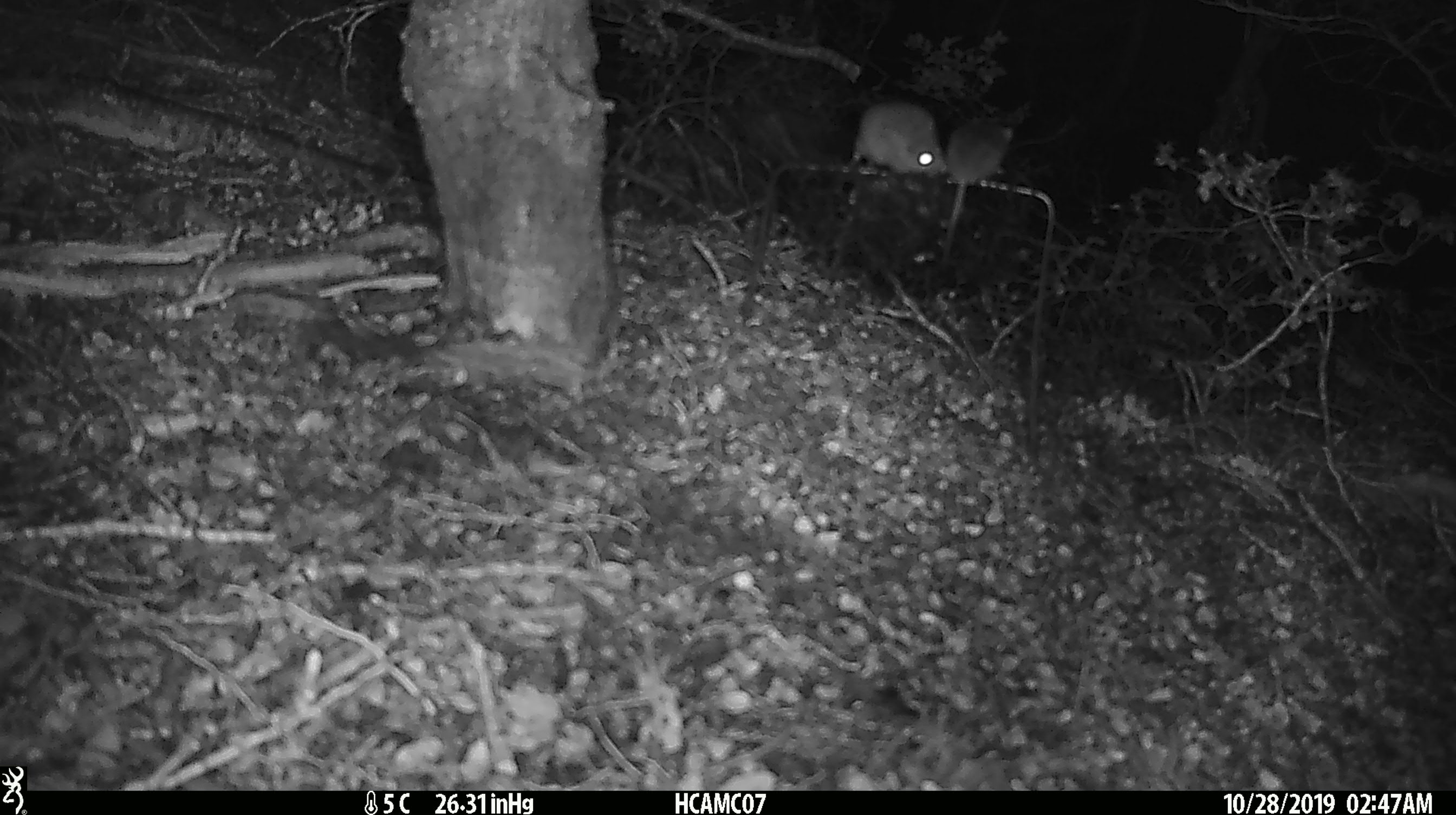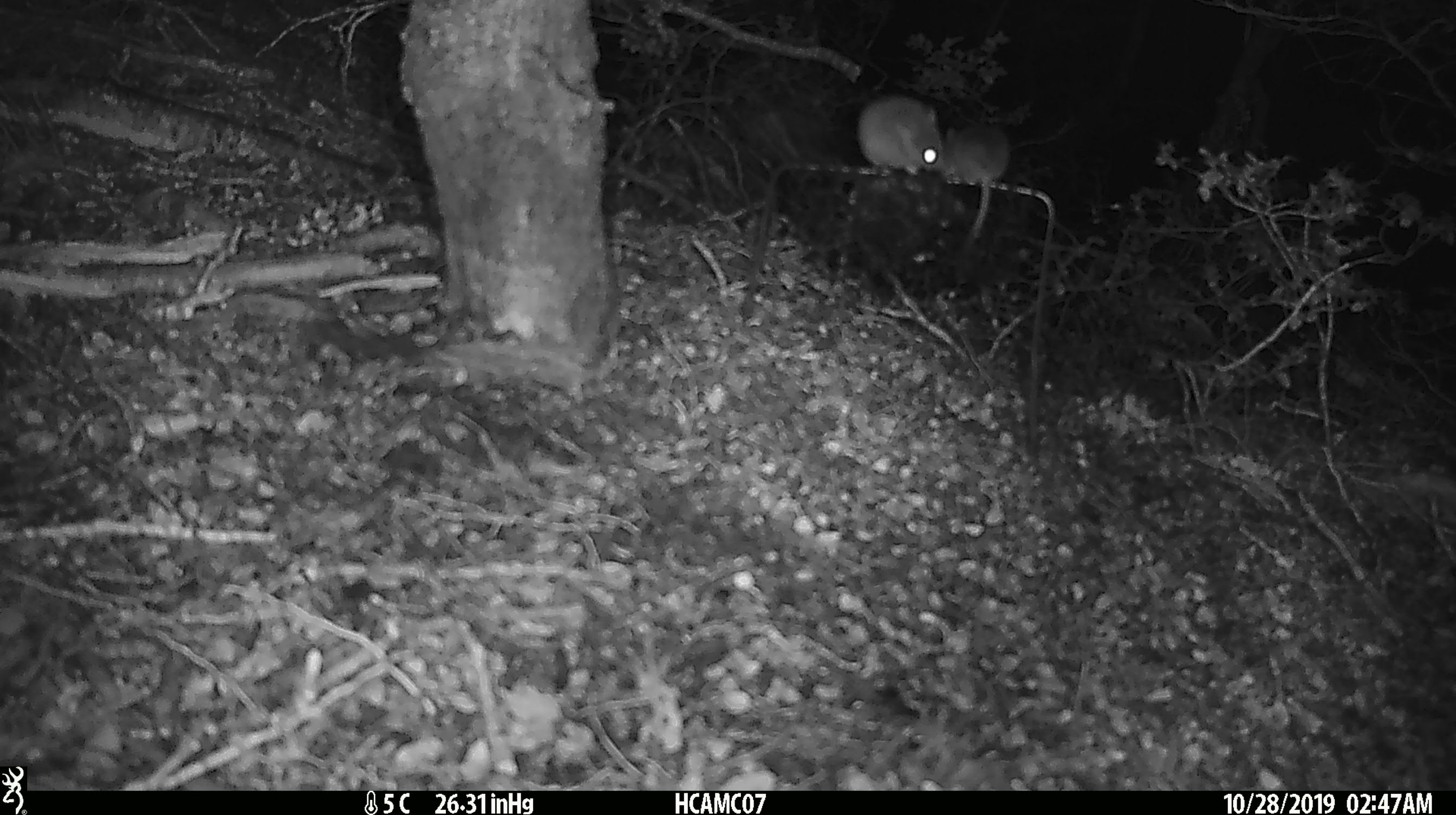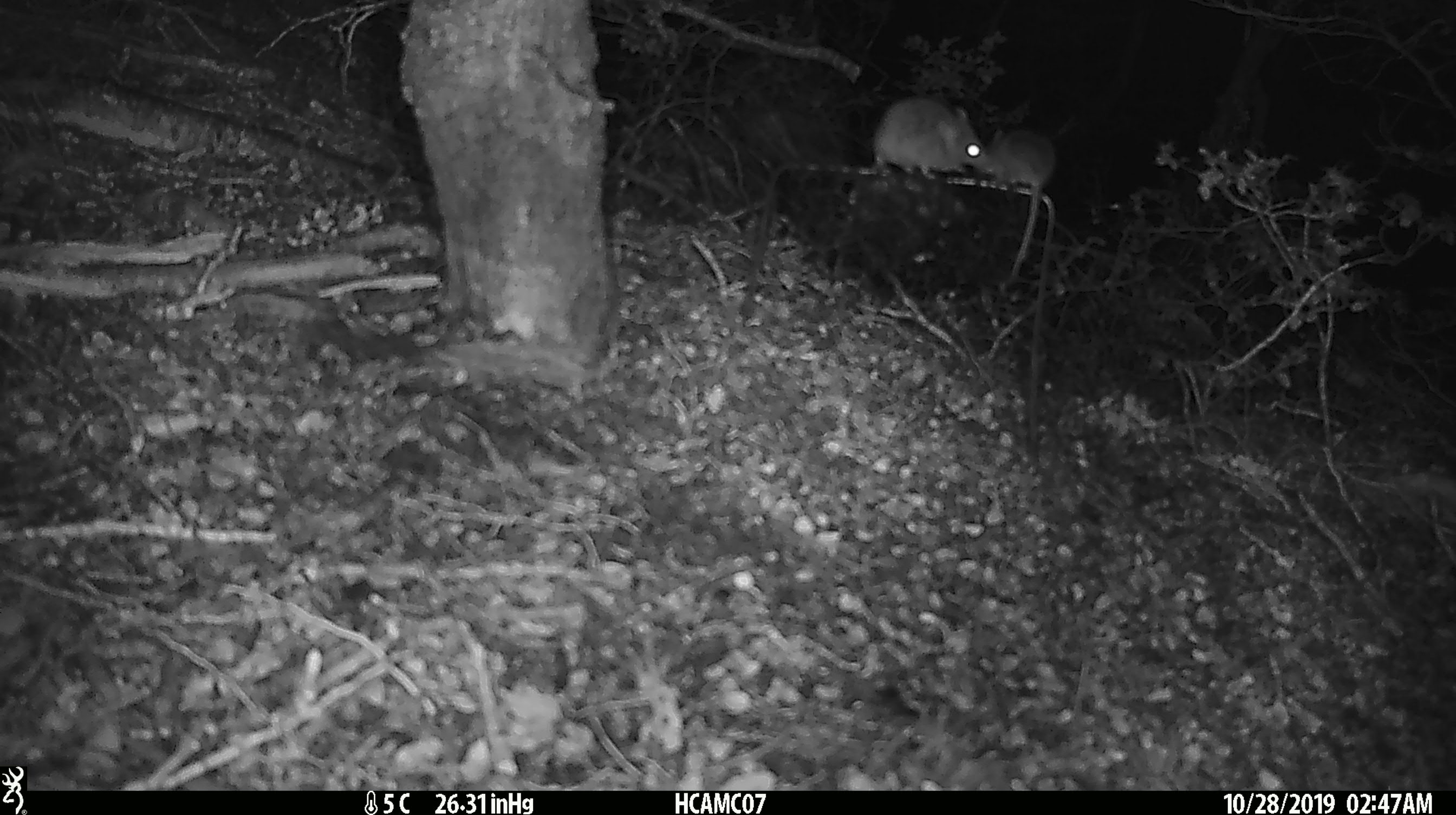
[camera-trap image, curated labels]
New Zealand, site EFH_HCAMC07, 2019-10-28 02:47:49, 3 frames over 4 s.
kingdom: Animalia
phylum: Chordata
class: Mammalia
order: Rodentia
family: Muridae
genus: Mus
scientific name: Mus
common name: mouse